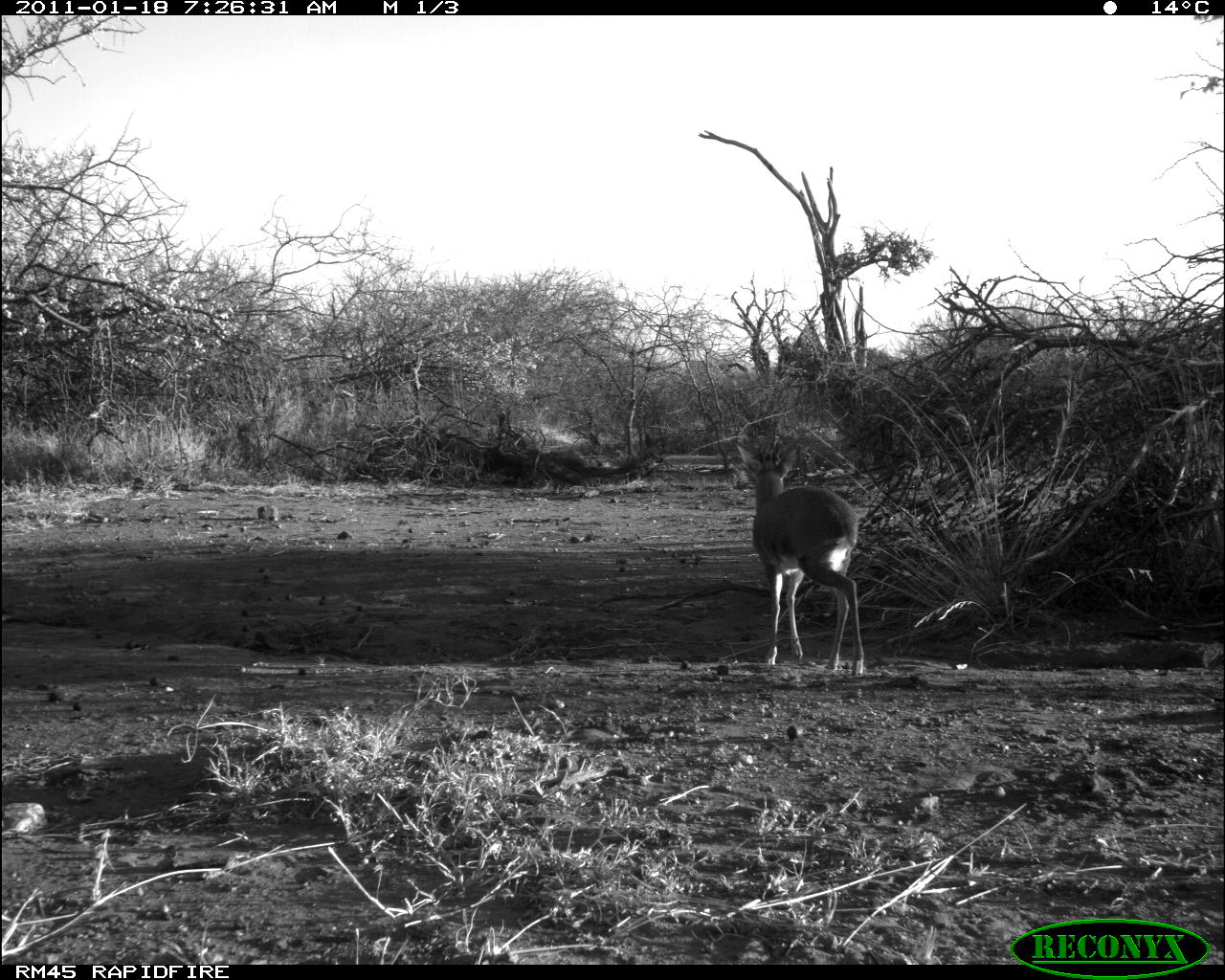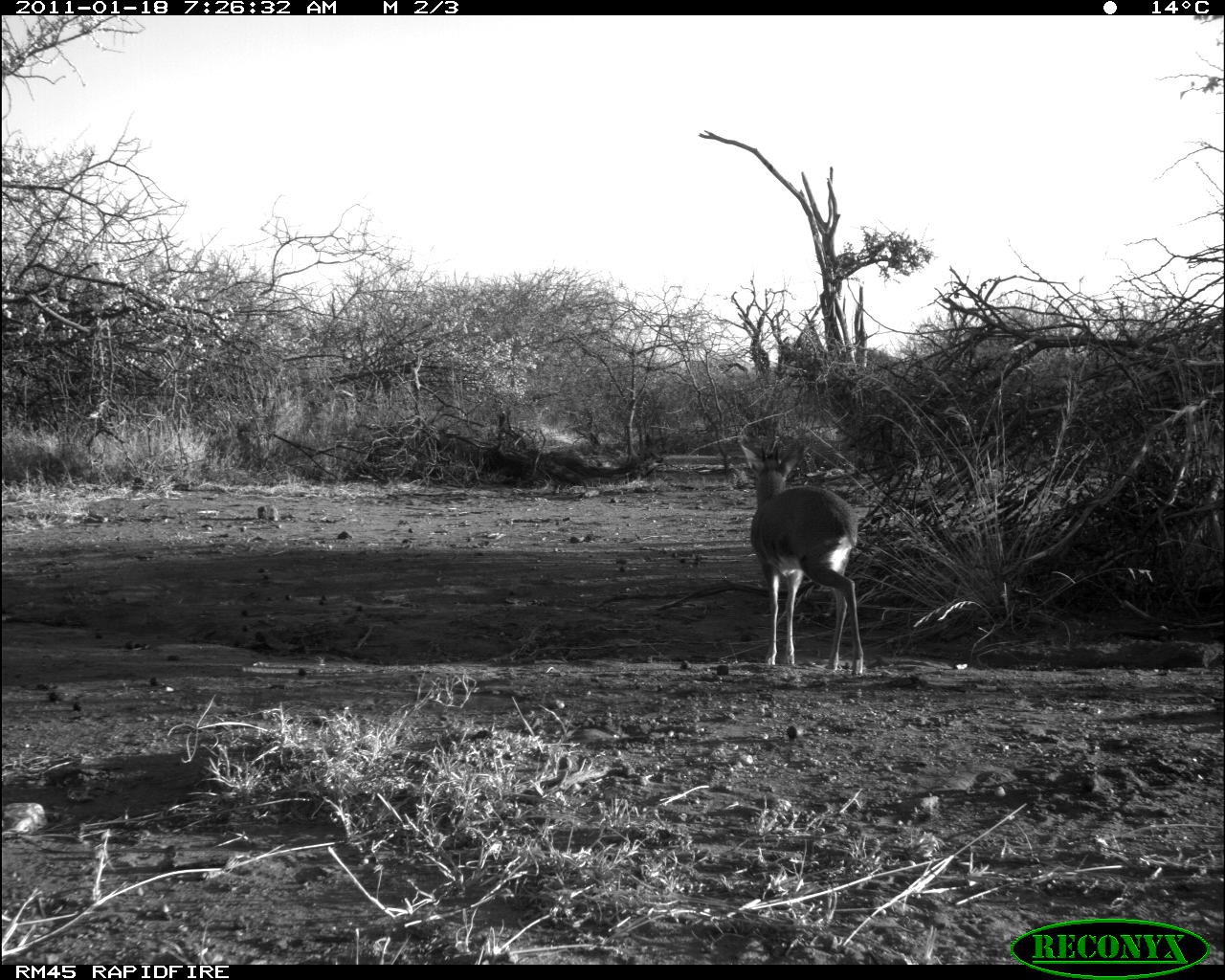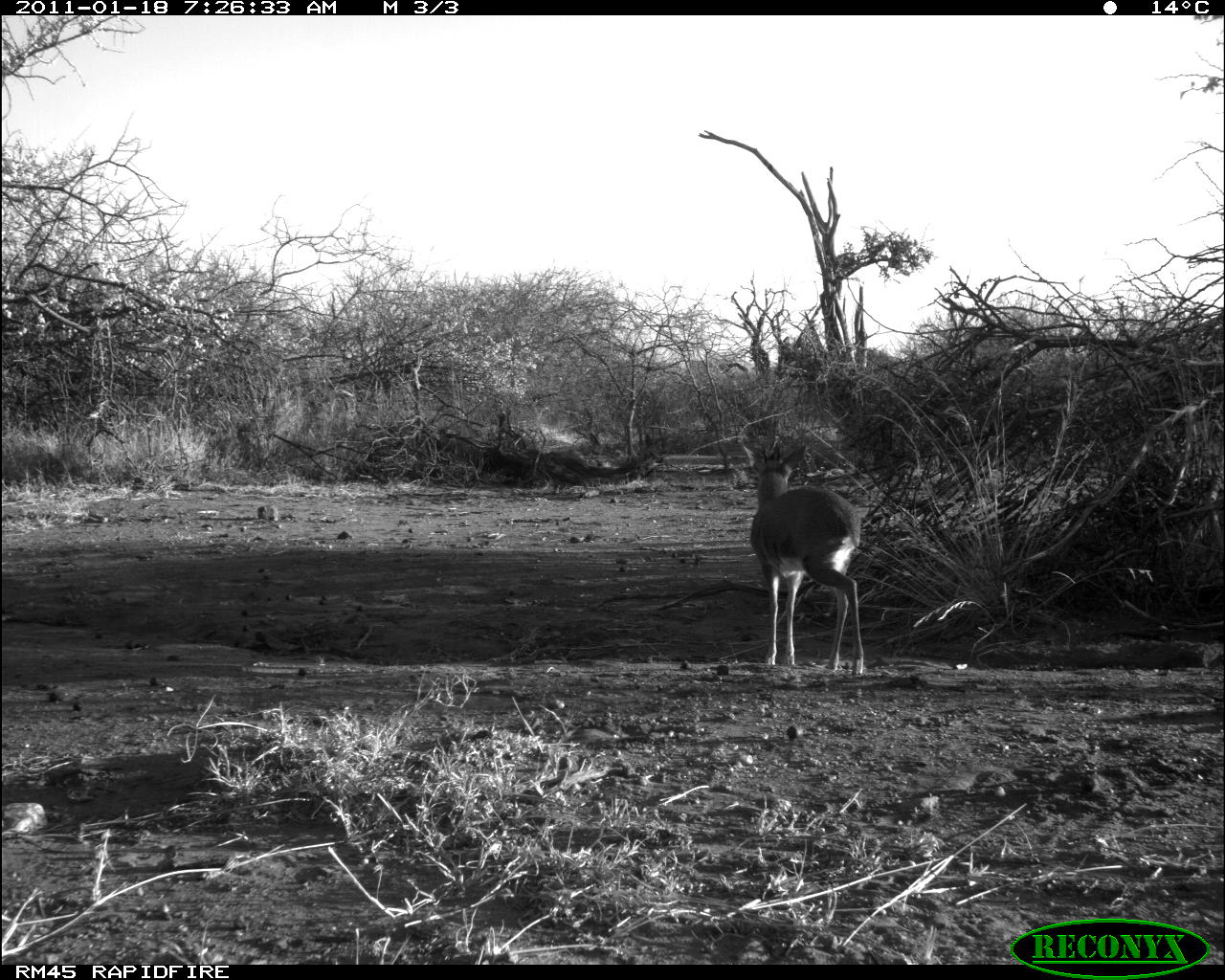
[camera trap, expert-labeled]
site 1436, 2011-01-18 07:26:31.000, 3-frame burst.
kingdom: Animalia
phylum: Chordata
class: Mammalia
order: Artiodactyla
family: Bovidae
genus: Madoqua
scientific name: Madoqua guentheri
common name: günther's dik-dik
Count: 1.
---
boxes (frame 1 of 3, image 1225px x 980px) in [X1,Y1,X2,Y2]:
madoqua guentheri: [733,439,865,677]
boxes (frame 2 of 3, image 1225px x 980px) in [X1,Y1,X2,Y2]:
madoqua guentheri: [736,440,866,678]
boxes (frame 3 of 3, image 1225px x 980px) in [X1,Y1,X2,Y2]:
madoqua guentheri: [739,439,865,677]